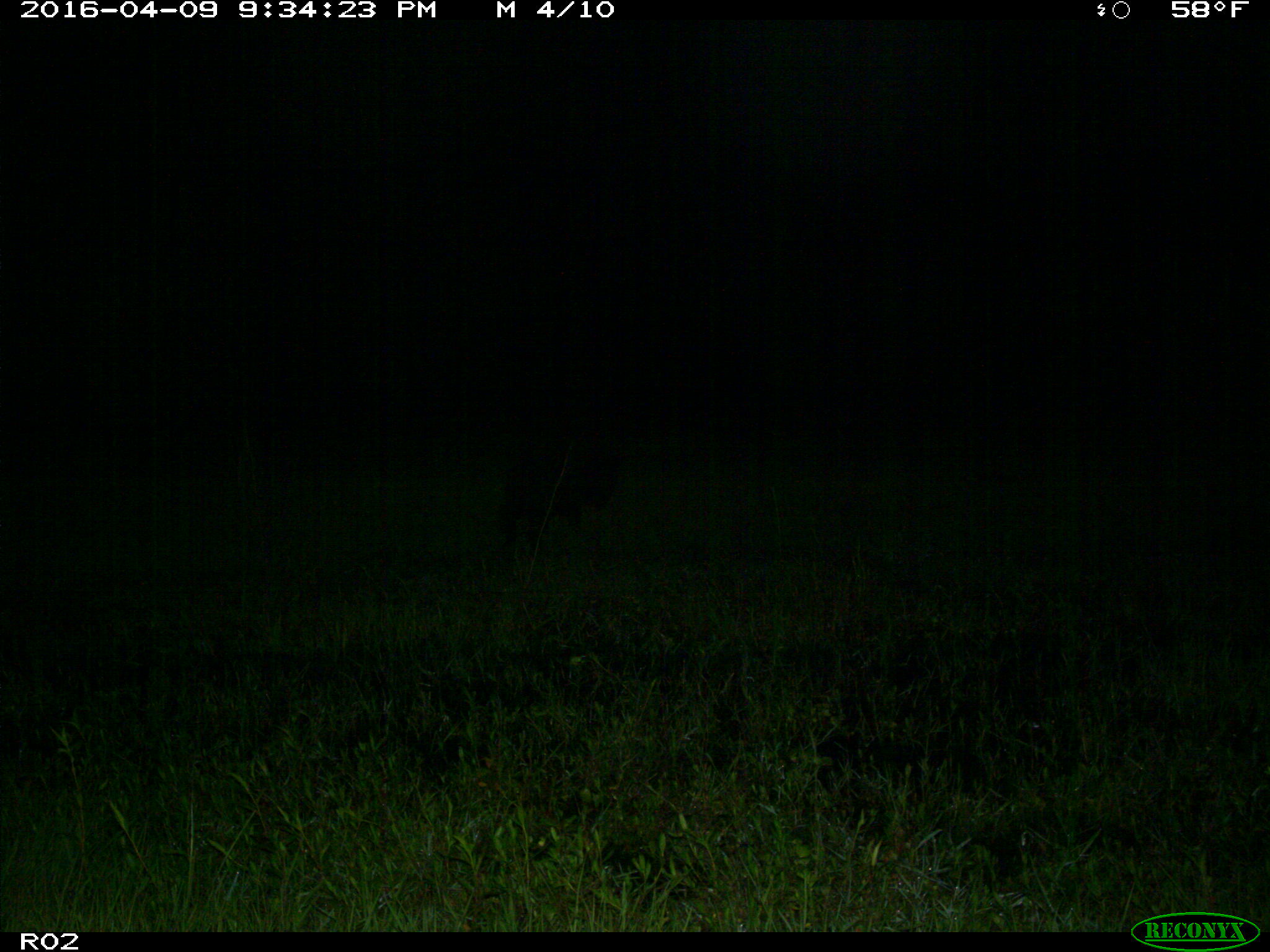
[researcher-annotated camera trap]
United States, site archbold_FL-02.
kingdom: Animalia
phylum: Chordata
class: Mammalia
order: Artiodactyla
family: Suidae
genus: Sus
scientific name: Sus scrofa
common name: wild boar